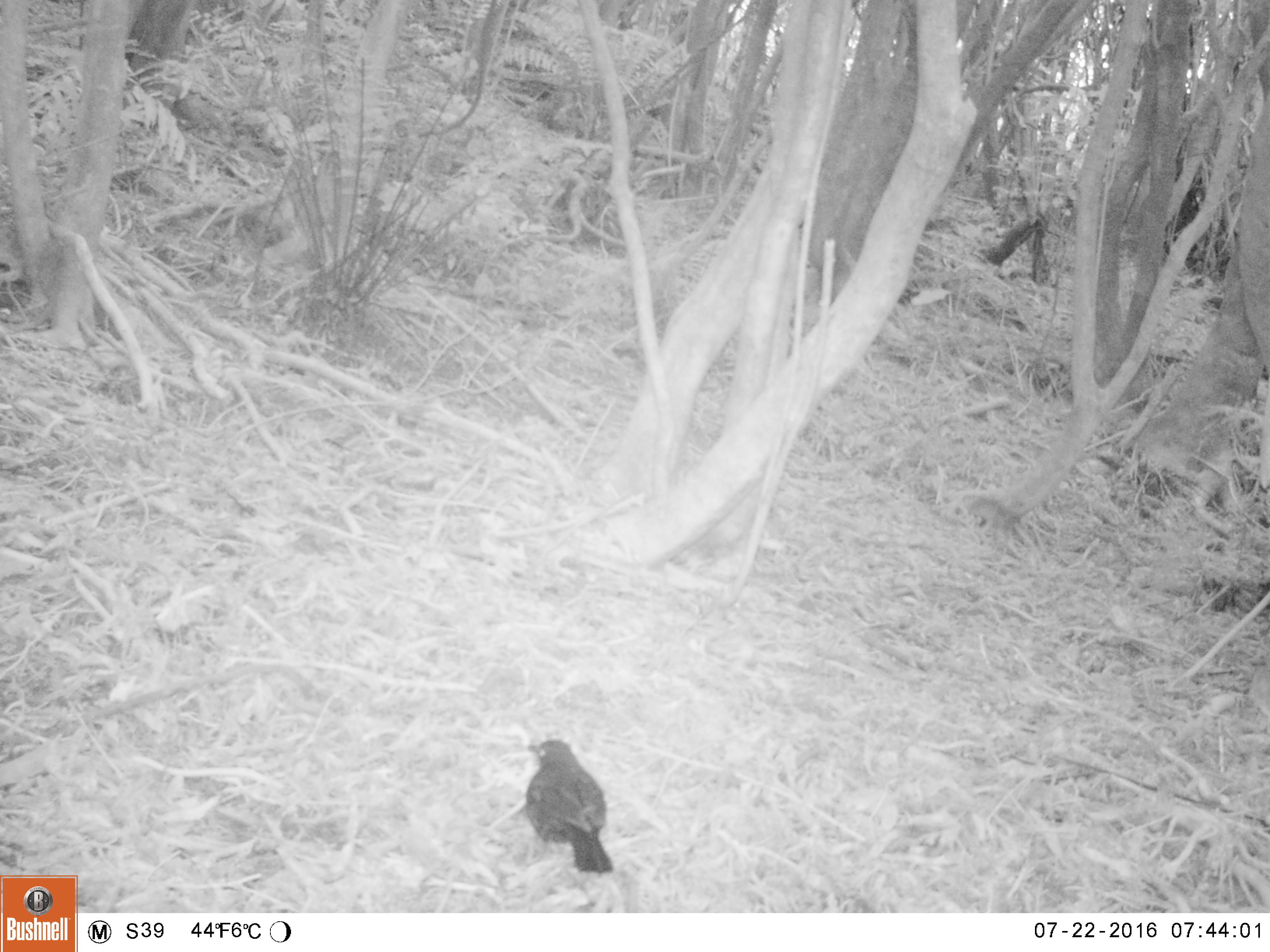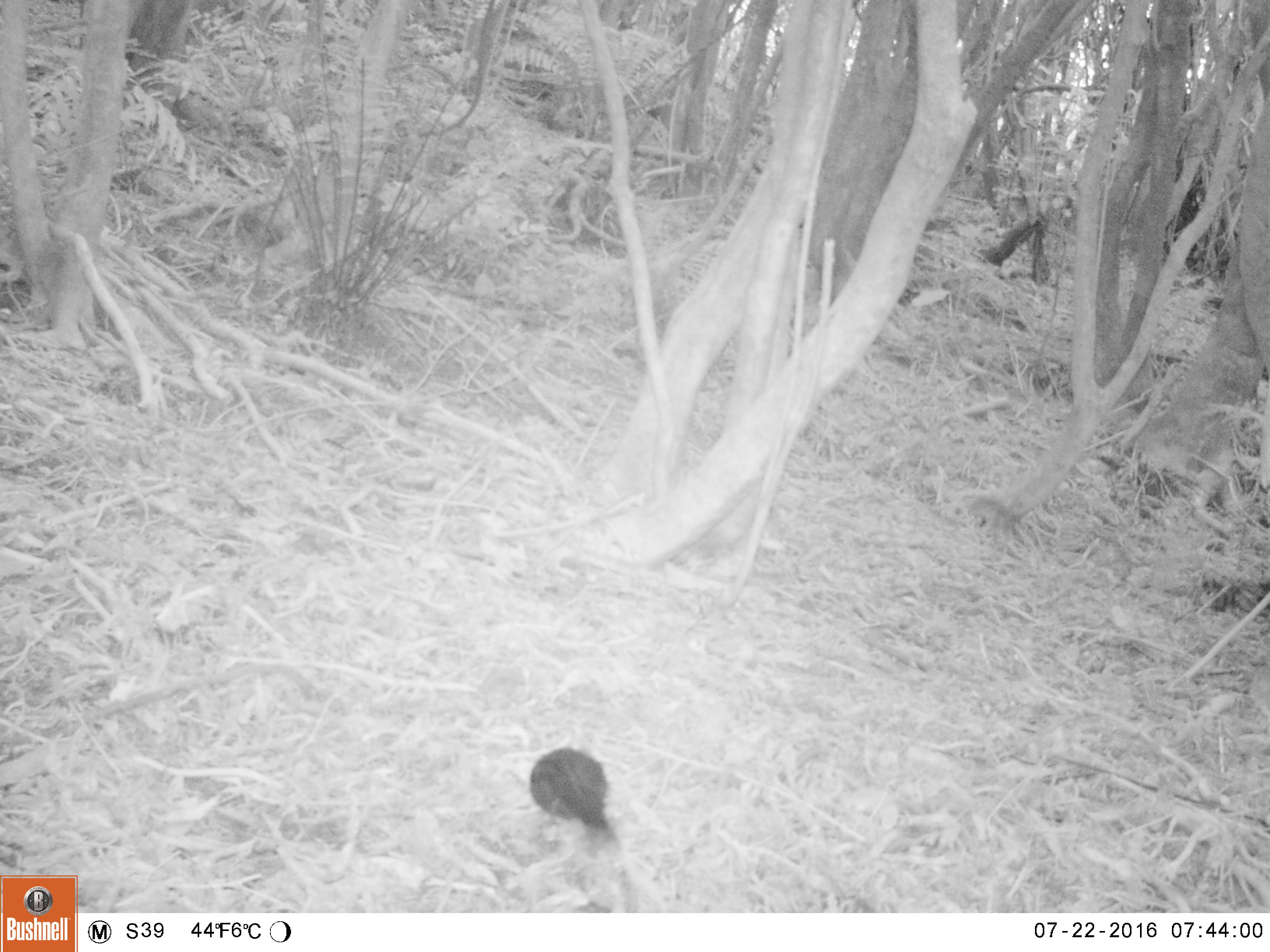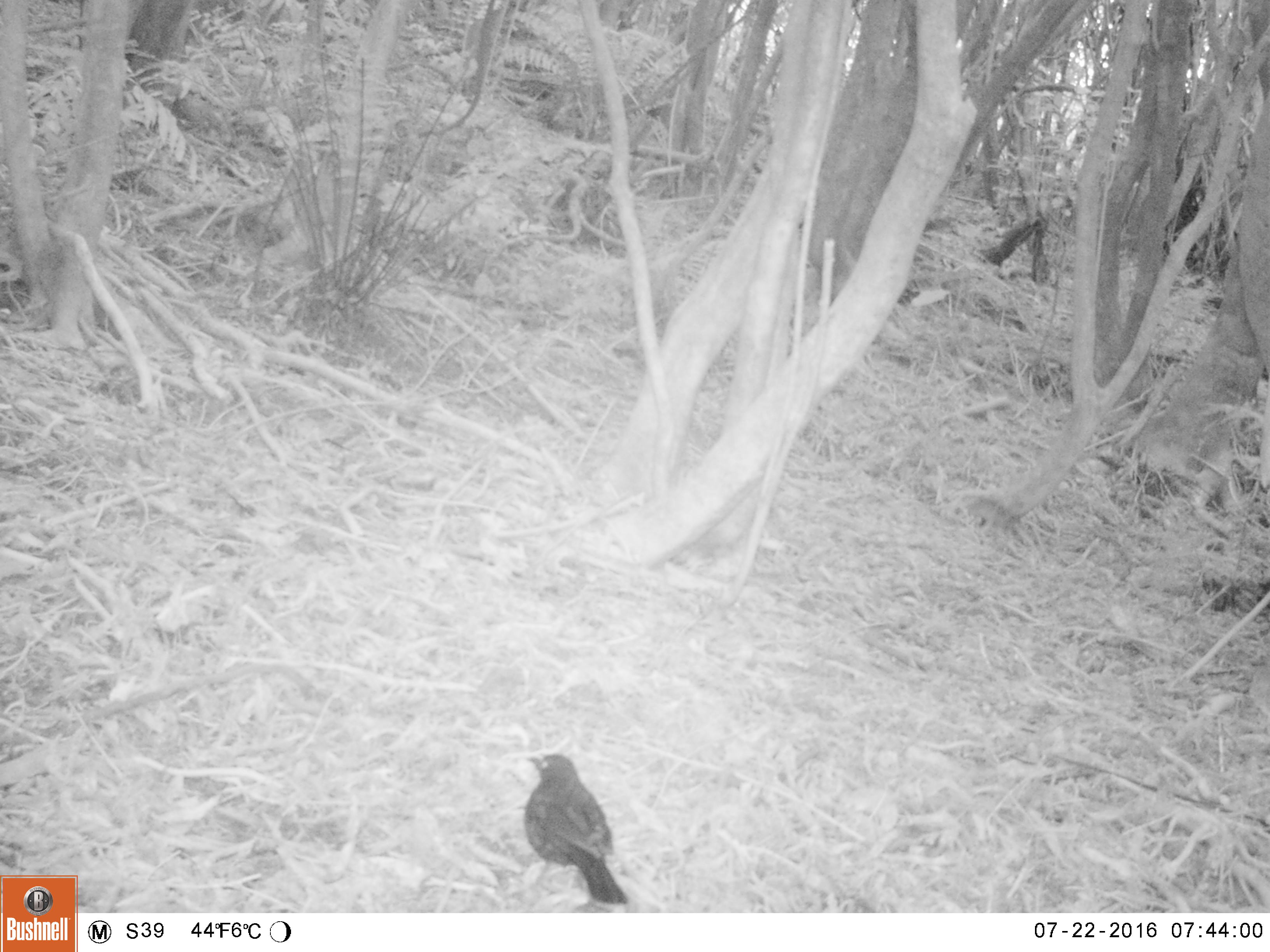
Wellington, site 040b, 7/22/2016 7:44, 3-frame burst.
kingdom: Animalia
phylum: Chordata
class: Aves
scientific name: Aves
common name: bird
Bird (Aves).